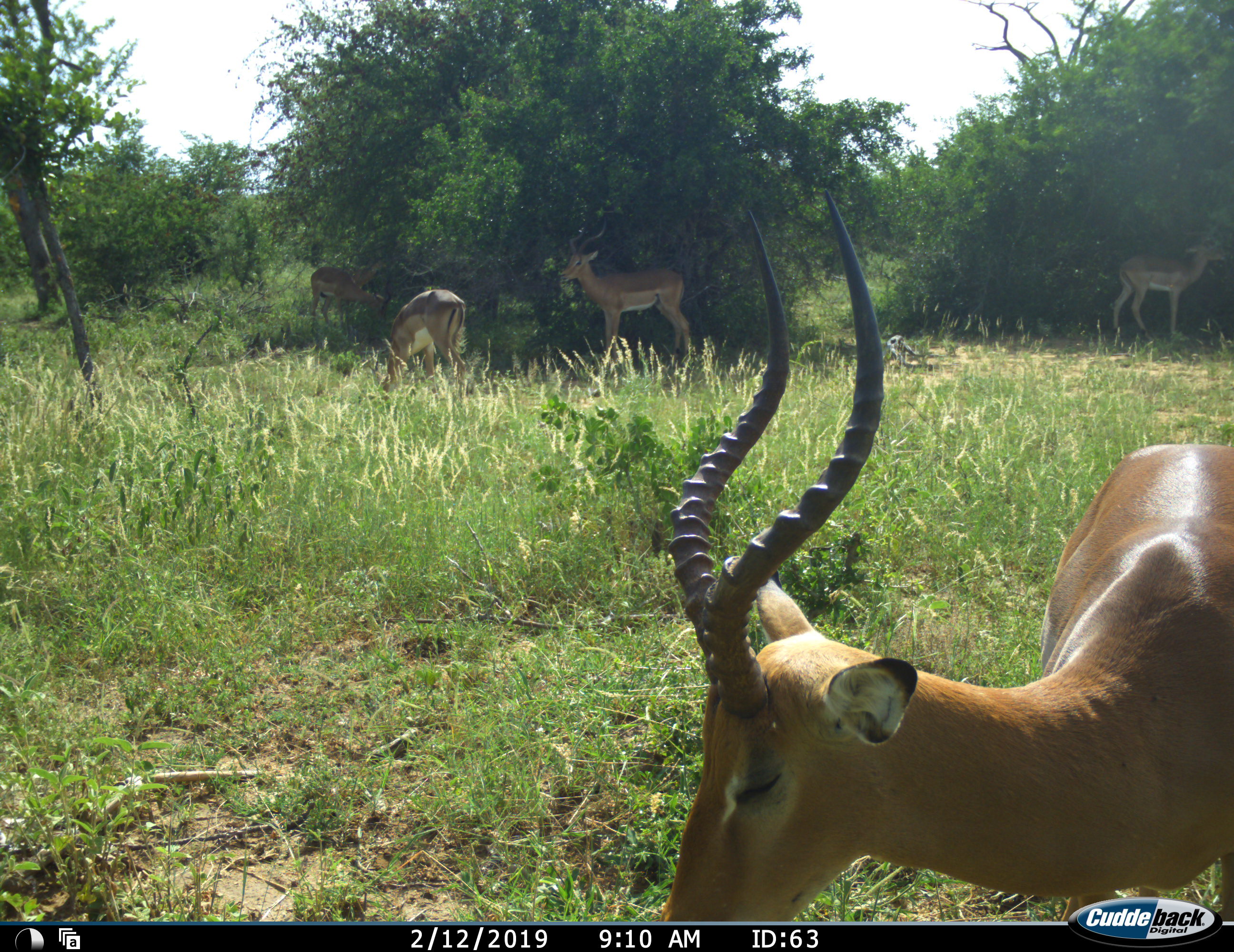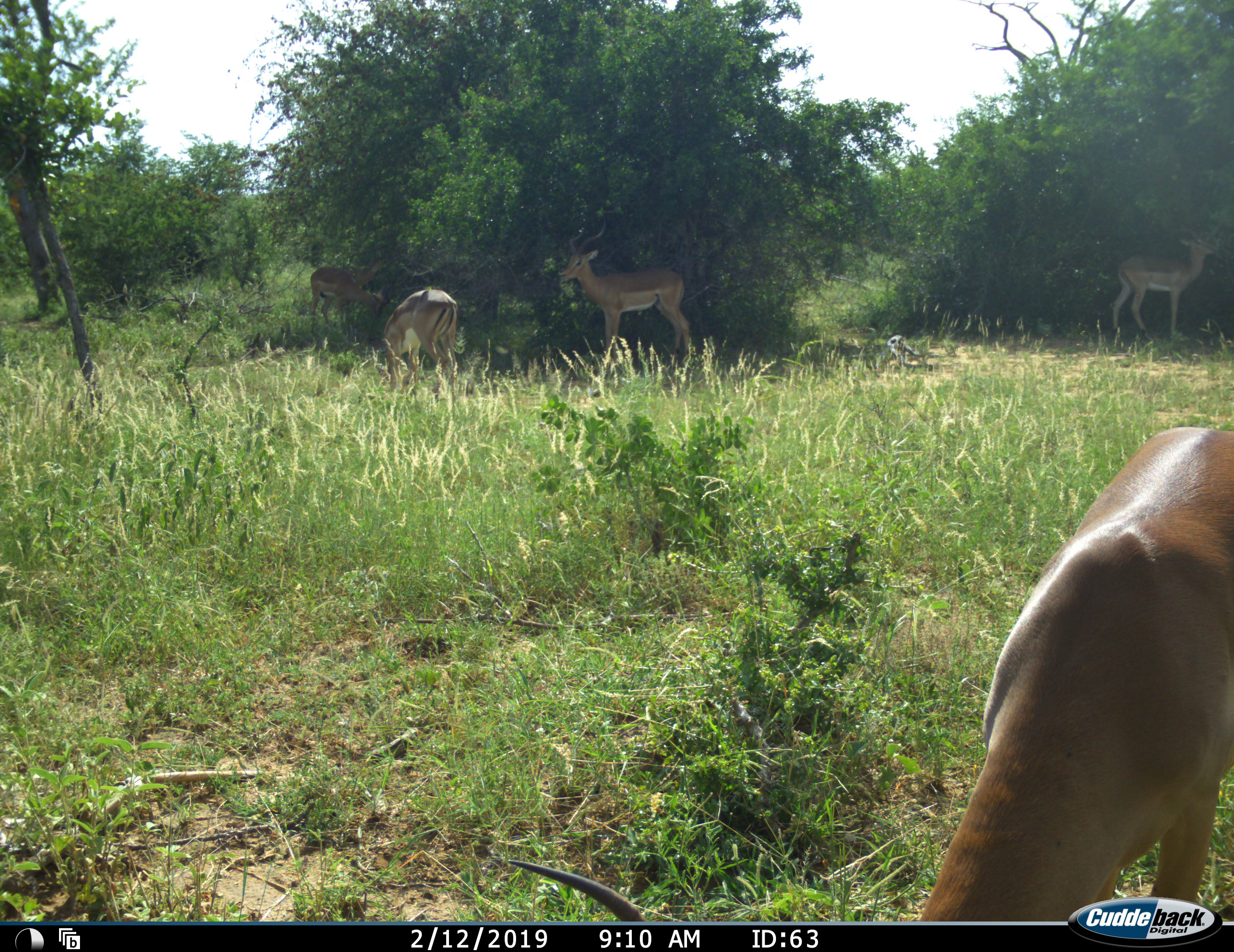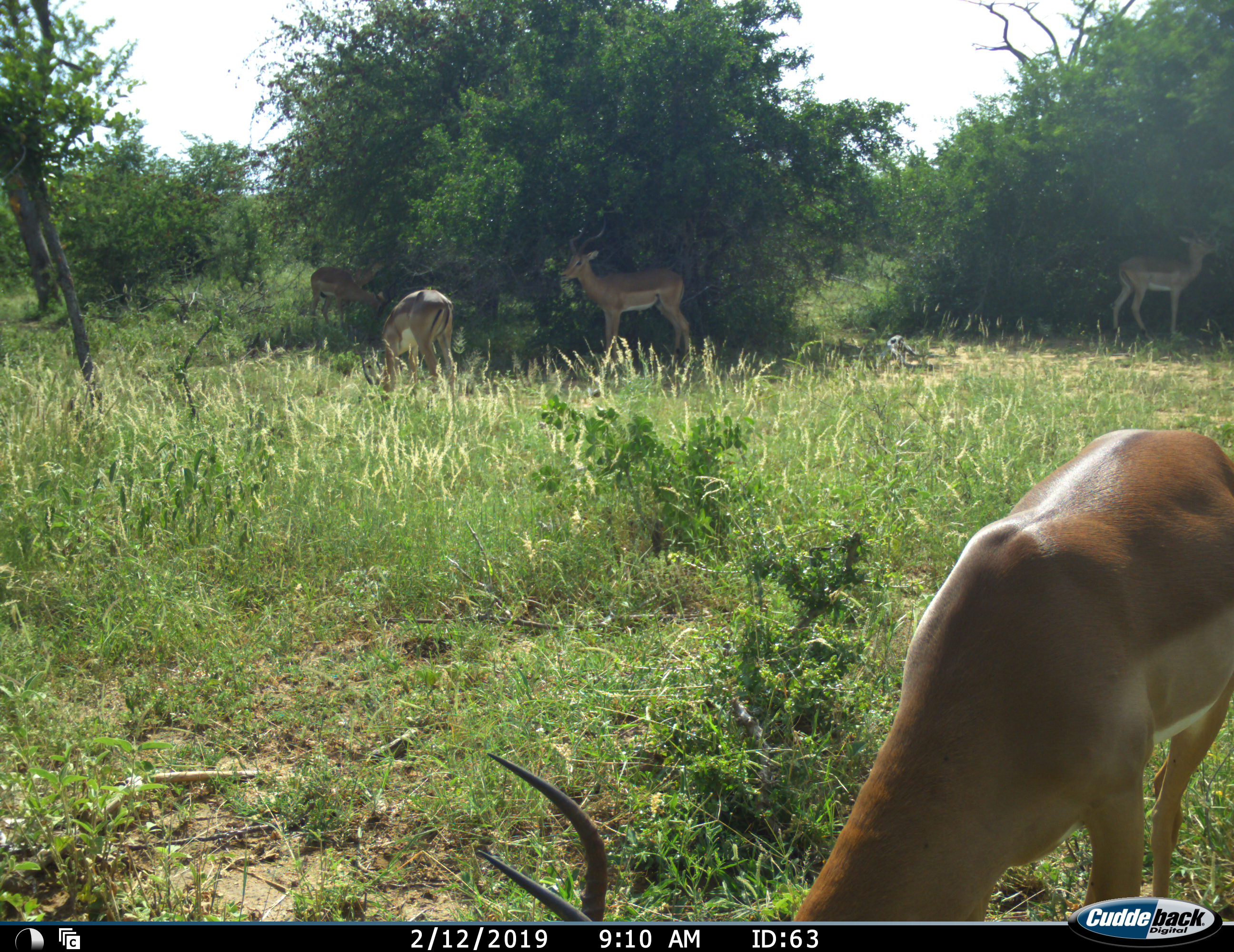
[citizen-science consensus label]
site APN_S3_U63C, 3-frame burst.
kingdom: Animalia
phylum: Chordata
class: Mammalia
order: Artiodactyla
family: Bovidae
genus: Aepyceros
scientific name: Aepyceros melampus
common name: impala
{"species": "impala (Aepyceros melampus)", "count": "5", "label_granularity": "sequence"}